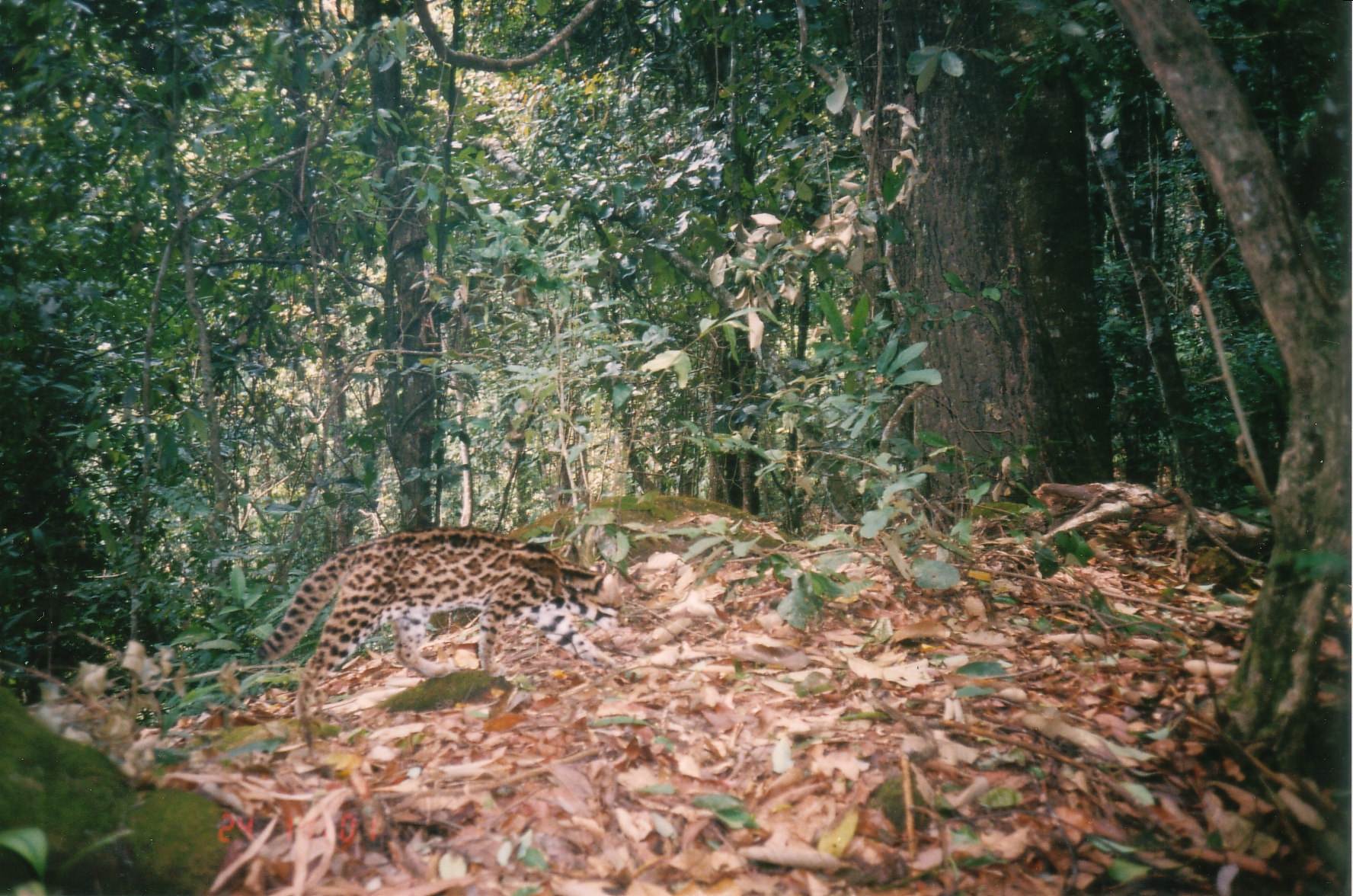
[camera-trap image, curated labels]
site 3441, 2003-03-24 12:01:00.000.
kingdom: Animalia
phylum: Chordata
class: Mammalia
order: Carnivora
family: Felidae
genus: Prionailurus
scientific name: Prionailurus bengalensis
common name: mainland leopard cat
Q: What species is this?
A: Prionailurus bengalensis (mainland leopard cat).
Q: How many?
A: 1.